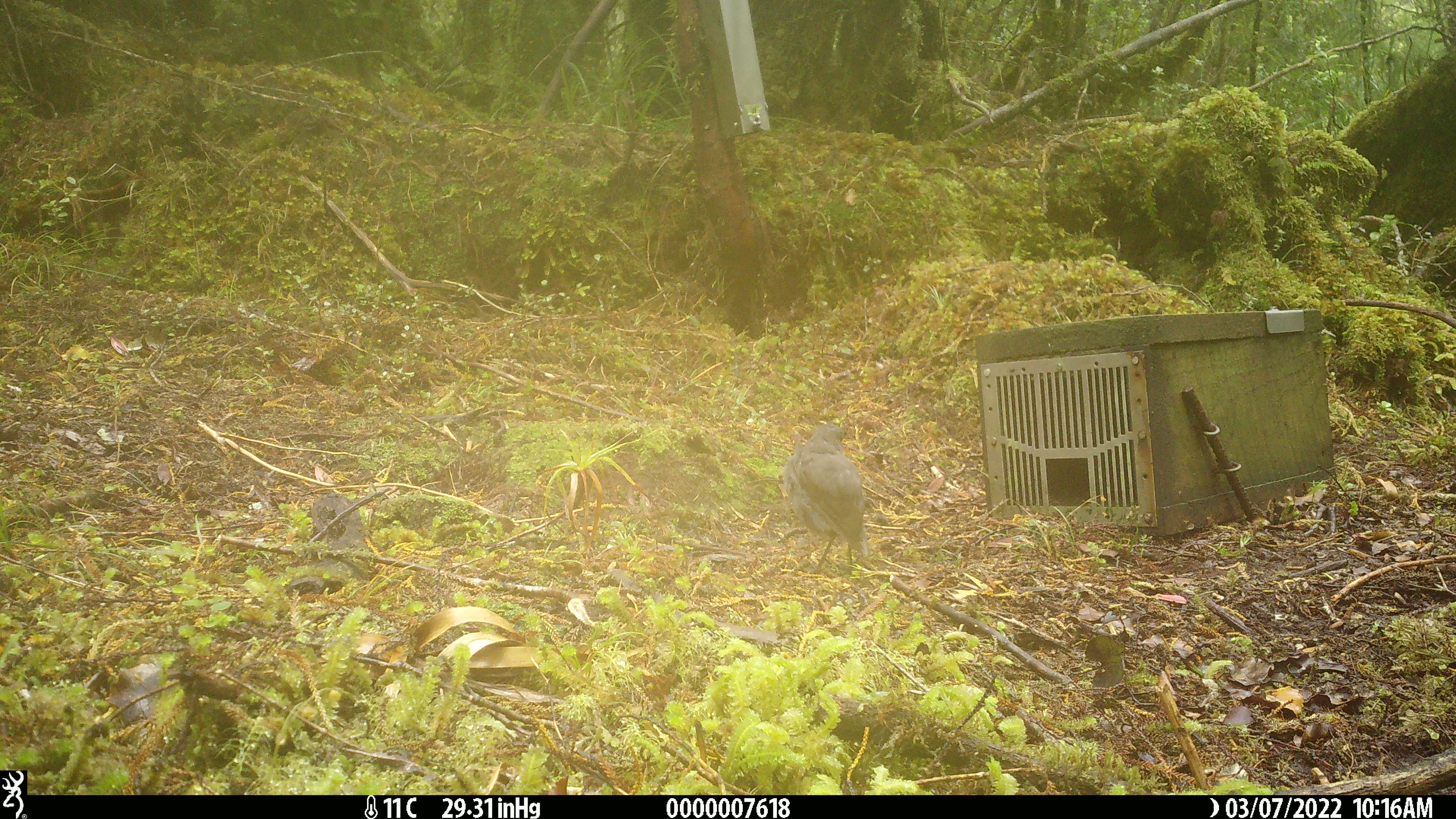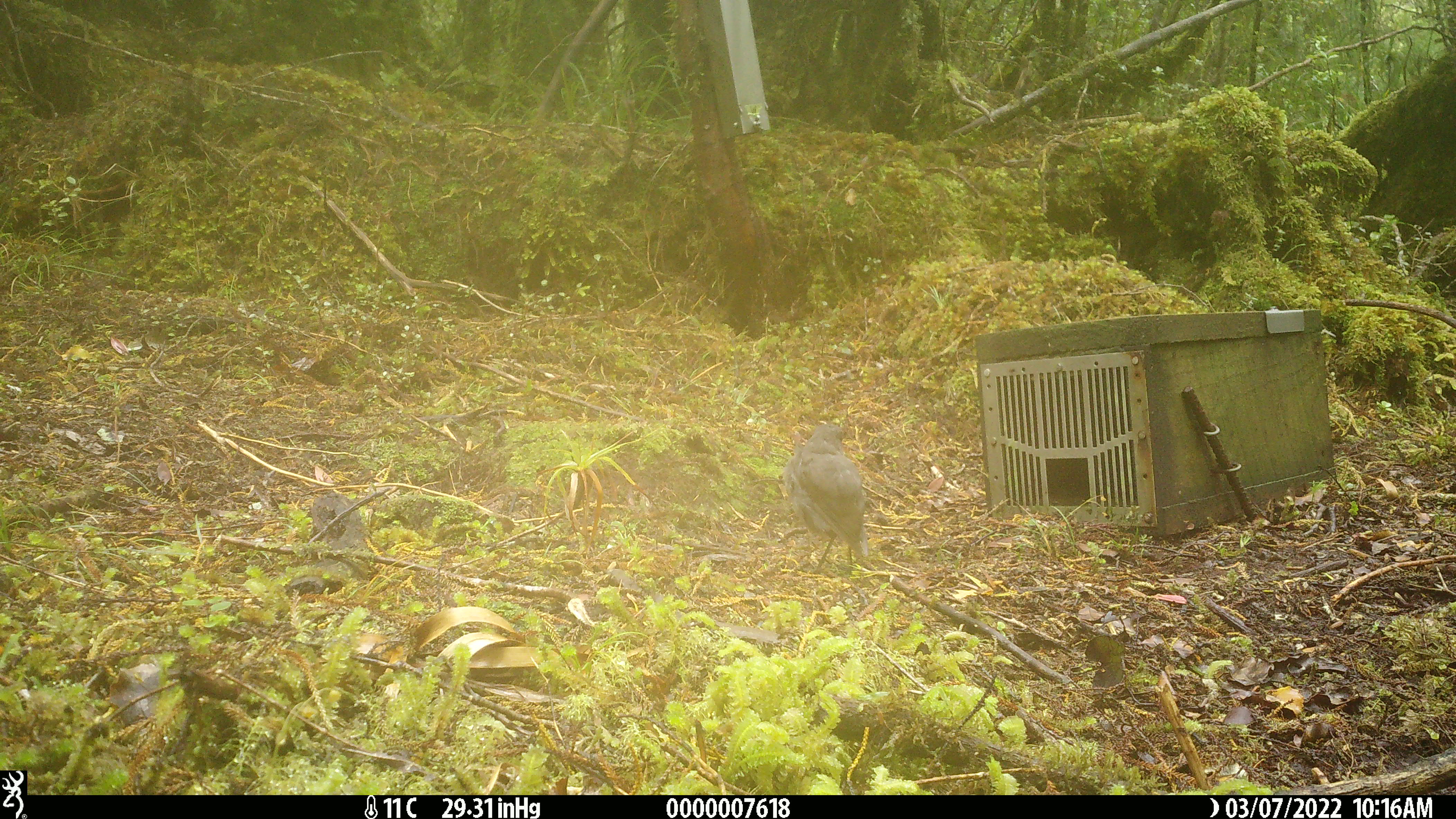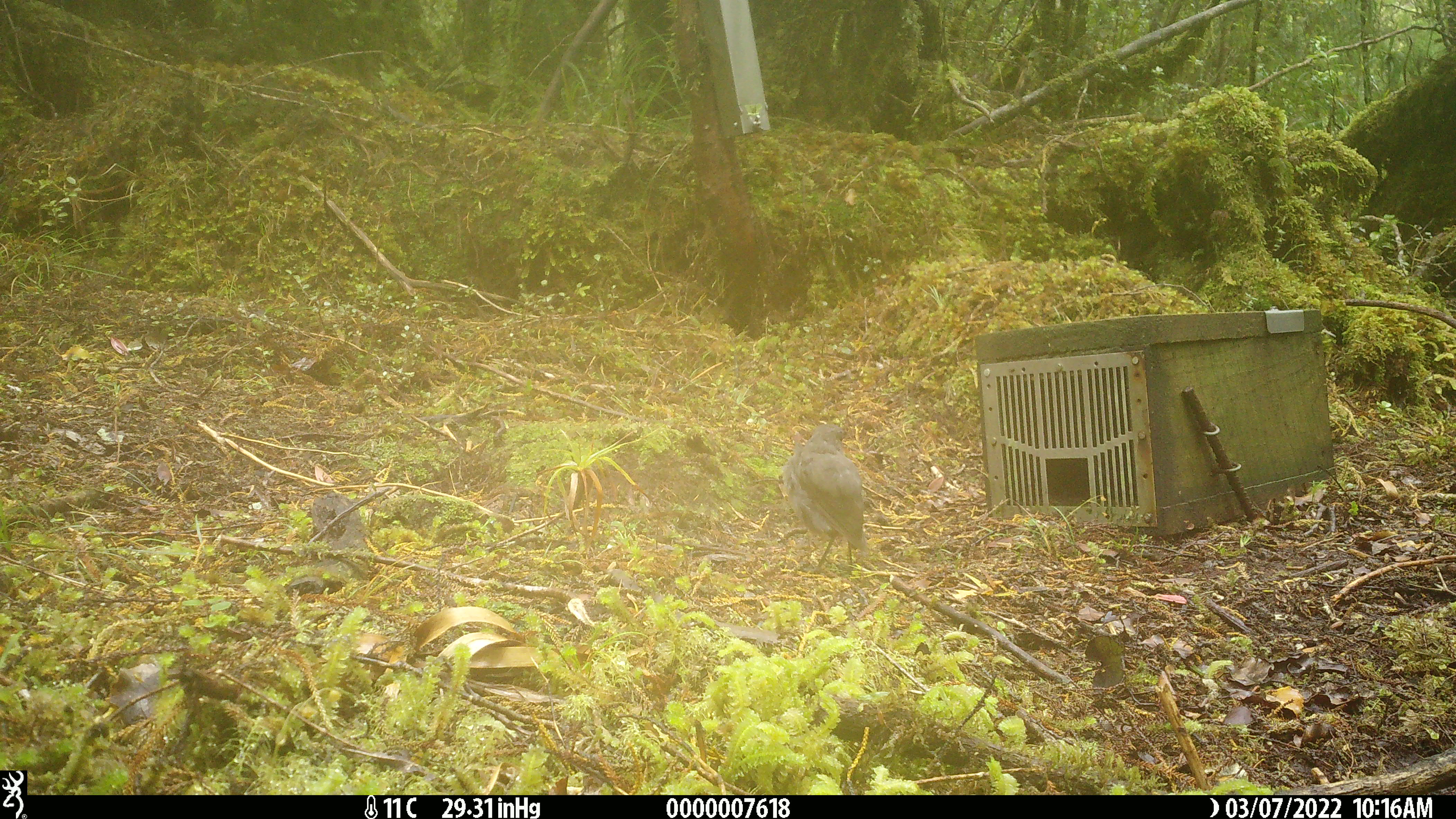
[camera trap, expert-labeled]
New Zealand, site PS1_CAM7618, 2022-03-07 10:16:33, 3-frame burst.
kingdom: Animalia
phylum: Chordata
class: Aves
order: Passeriformes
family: Petroicidae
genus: Petroica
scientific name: Petroica australis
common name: new zealand robin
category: robin